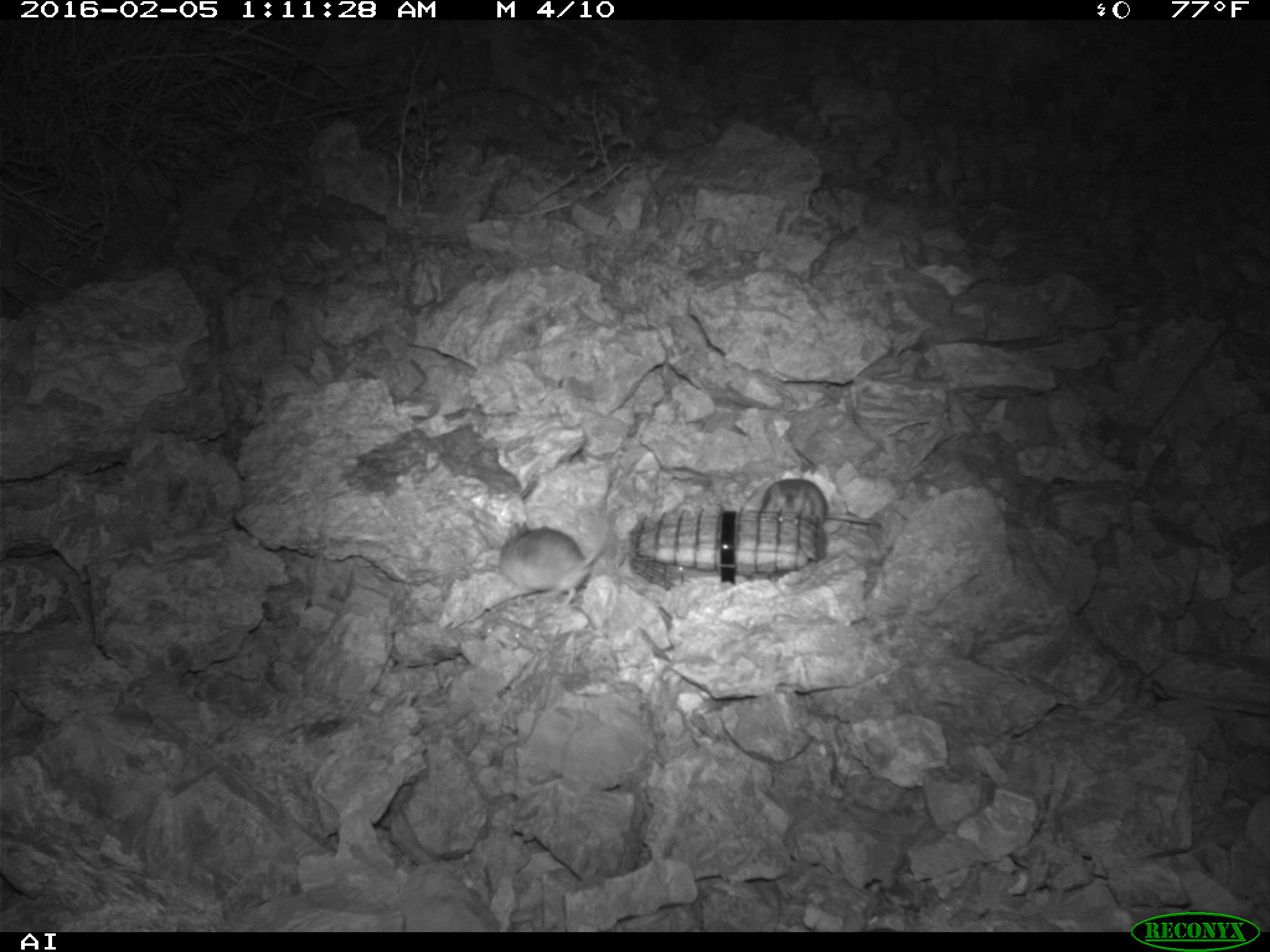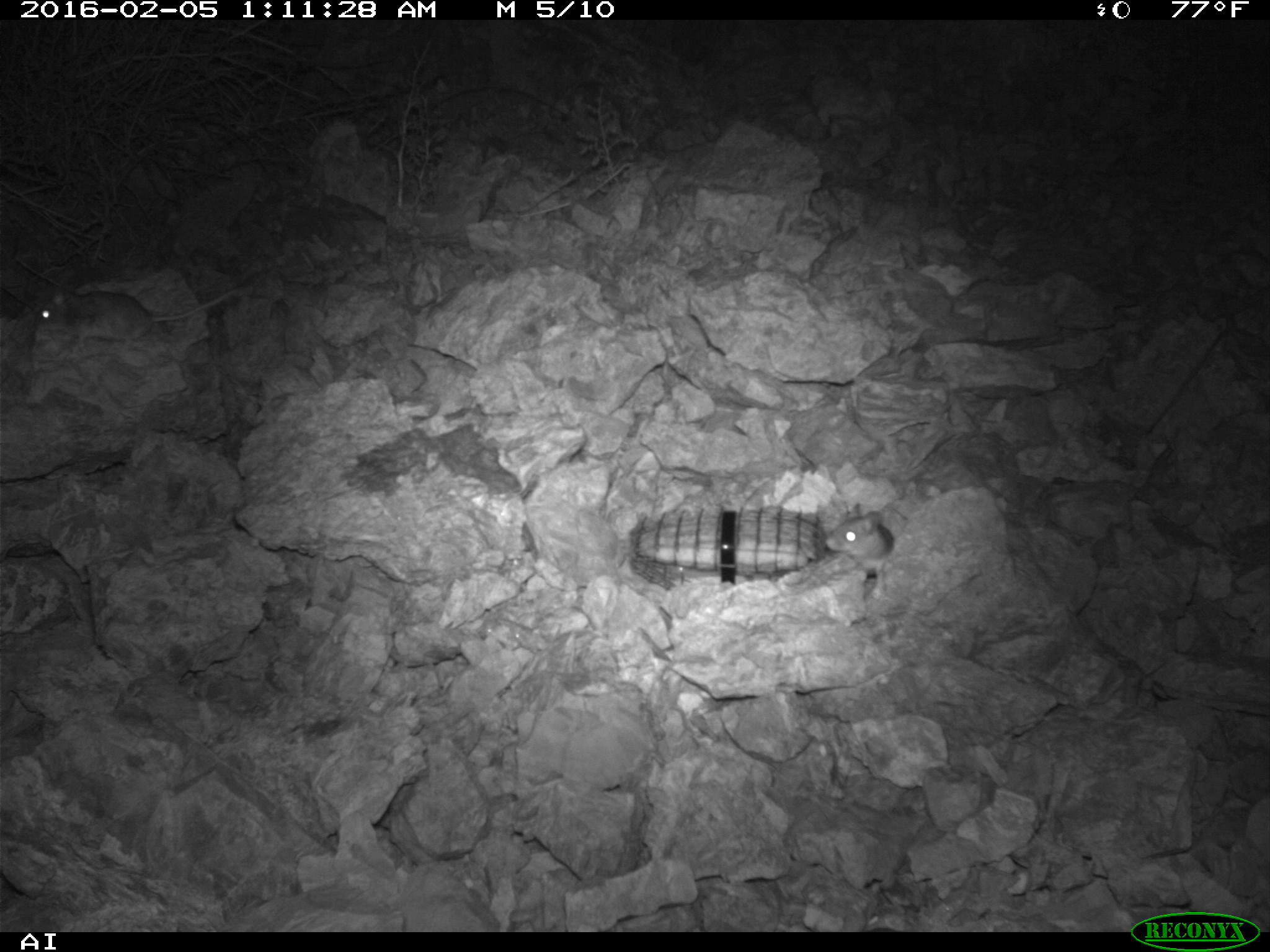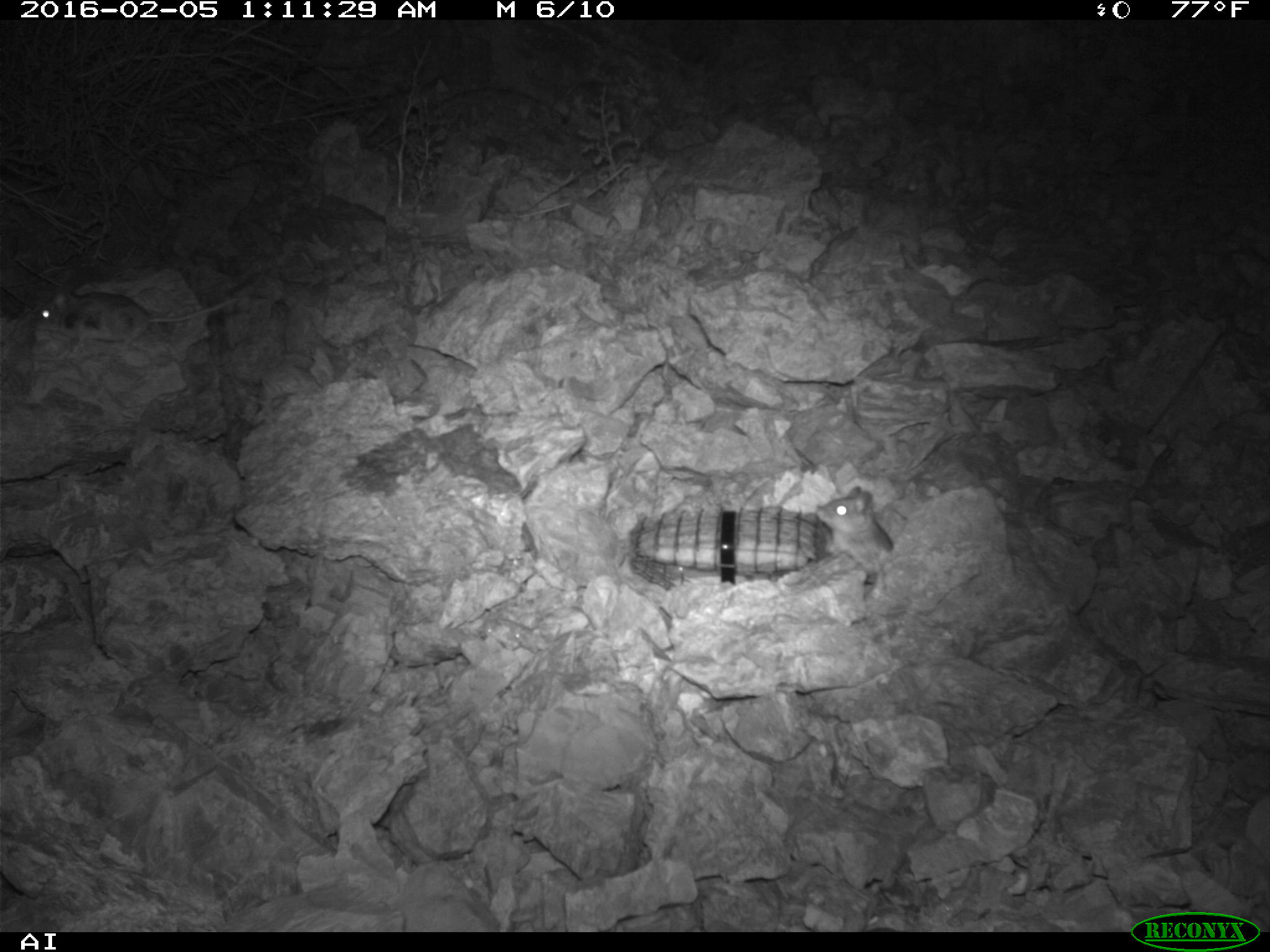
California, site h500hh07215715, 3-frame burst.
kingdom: Animalia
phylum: Chordata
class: Mammalia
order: Rodentia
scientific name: Rodentia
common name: rodent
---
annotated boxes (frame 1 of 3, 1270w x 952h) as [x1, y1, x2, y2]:
rodent: [499, 521, 607, 607]; [762, 478, 880, 526]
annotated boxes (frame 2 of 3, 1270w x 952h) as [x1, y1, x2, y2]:
rodent: [34, 280, 249, 353]; [824, 503, 894, 575]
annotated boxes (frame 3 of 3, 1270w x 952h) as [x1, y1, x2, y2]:
rodent: [32, 288, 239, 350]; [815, 485, 895, 584]